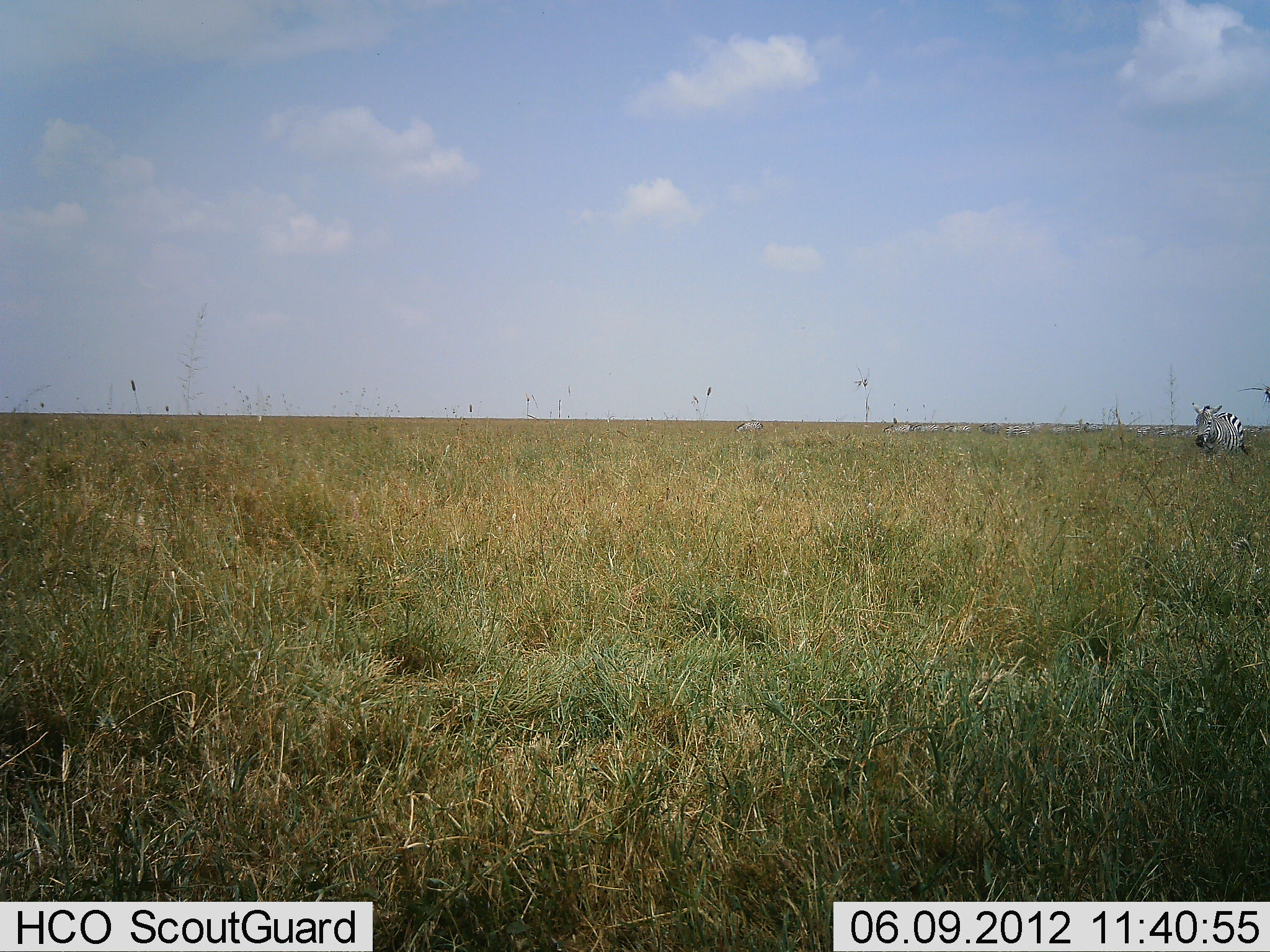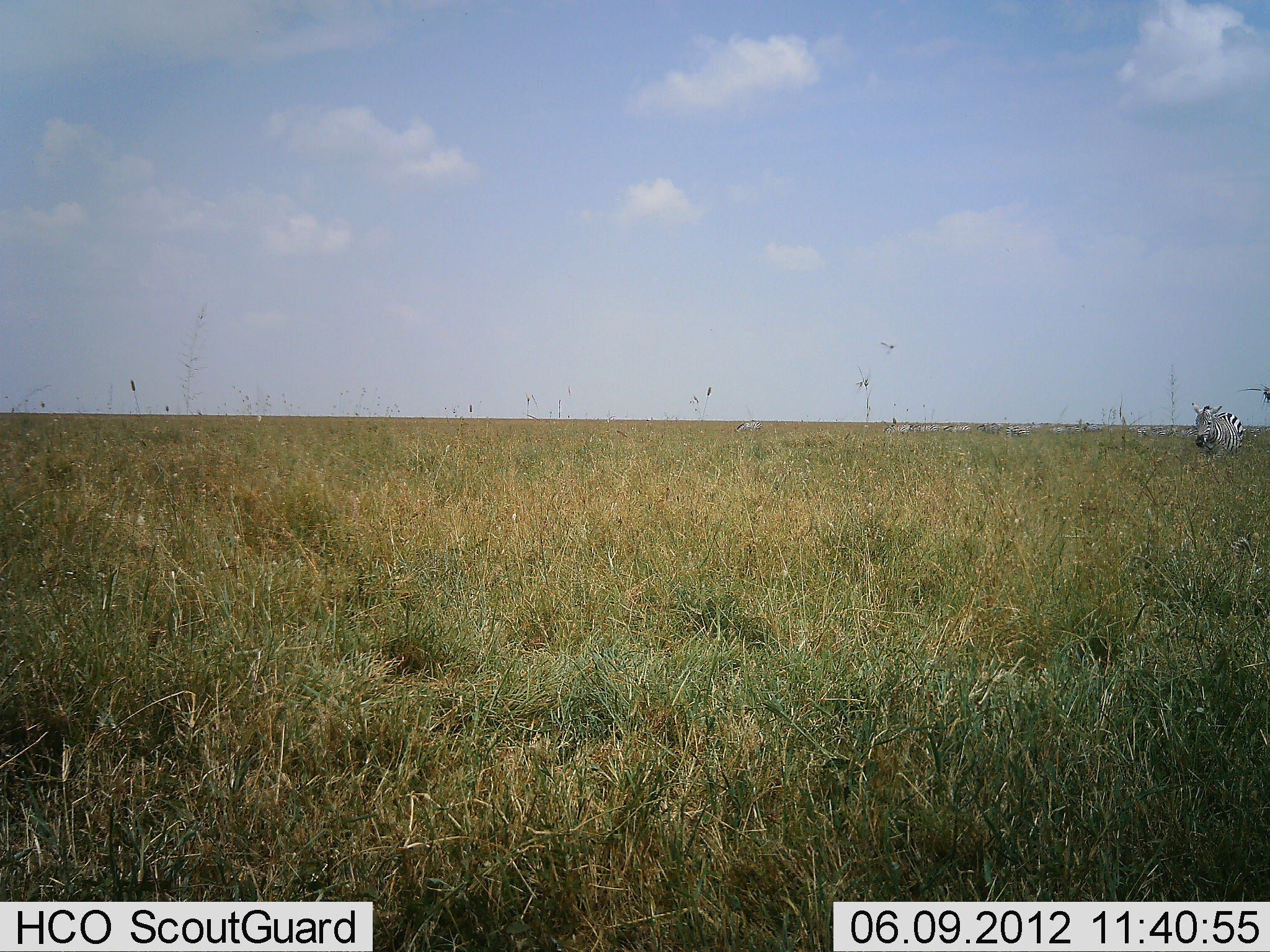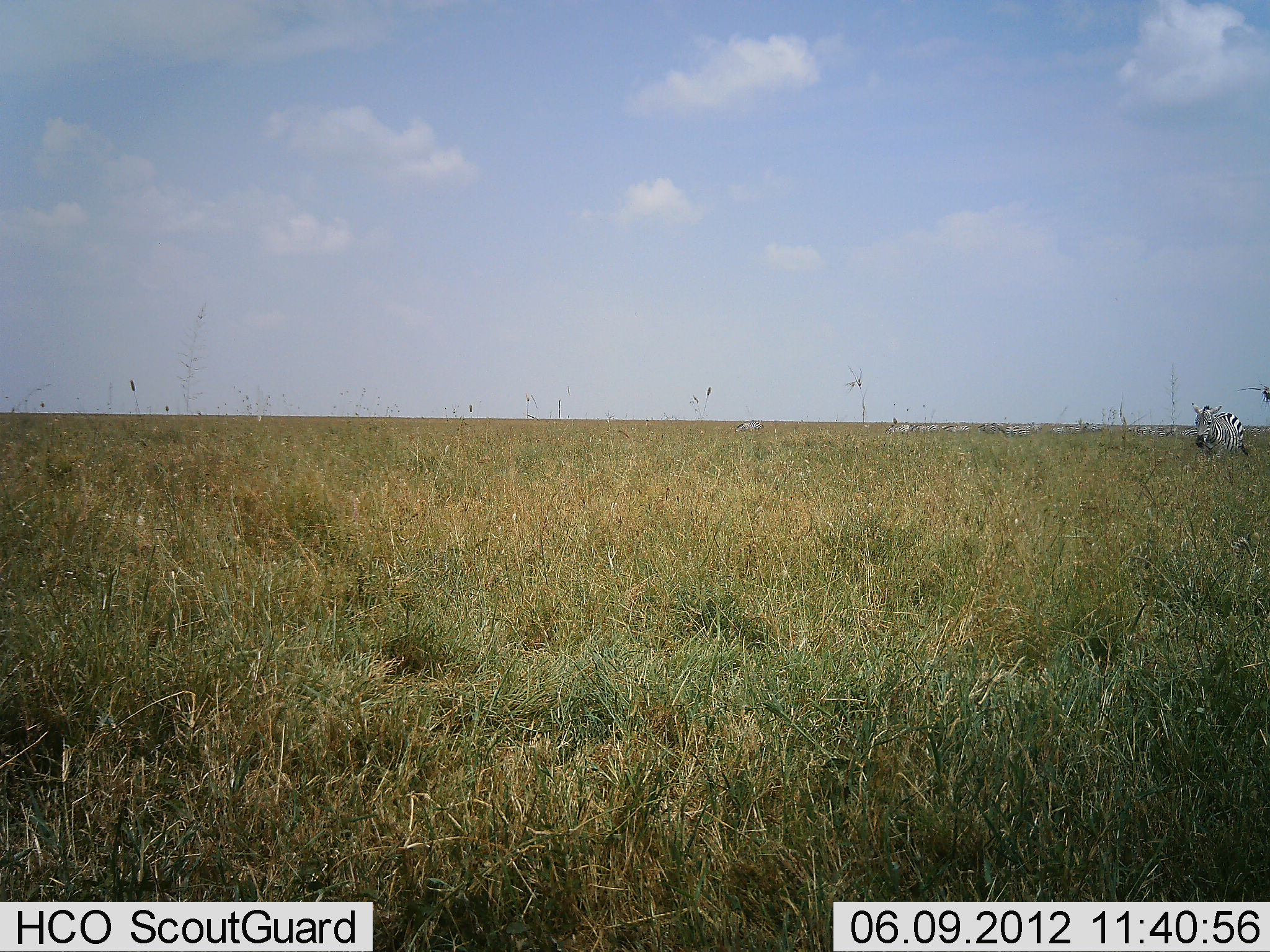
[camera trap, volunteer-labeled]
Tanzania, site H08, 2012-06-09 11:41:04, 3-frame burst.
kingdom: Animalia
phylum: Chordata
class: Mammalia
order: Perissodactyla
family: Equidae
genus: Equus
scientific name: Equus quagga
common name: plains zebra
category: zebra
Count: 1.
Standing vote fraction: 100%.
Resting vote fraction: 0%.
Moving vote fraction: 0%.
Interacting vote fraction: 0%.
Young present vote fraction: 0%.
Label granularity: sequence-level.